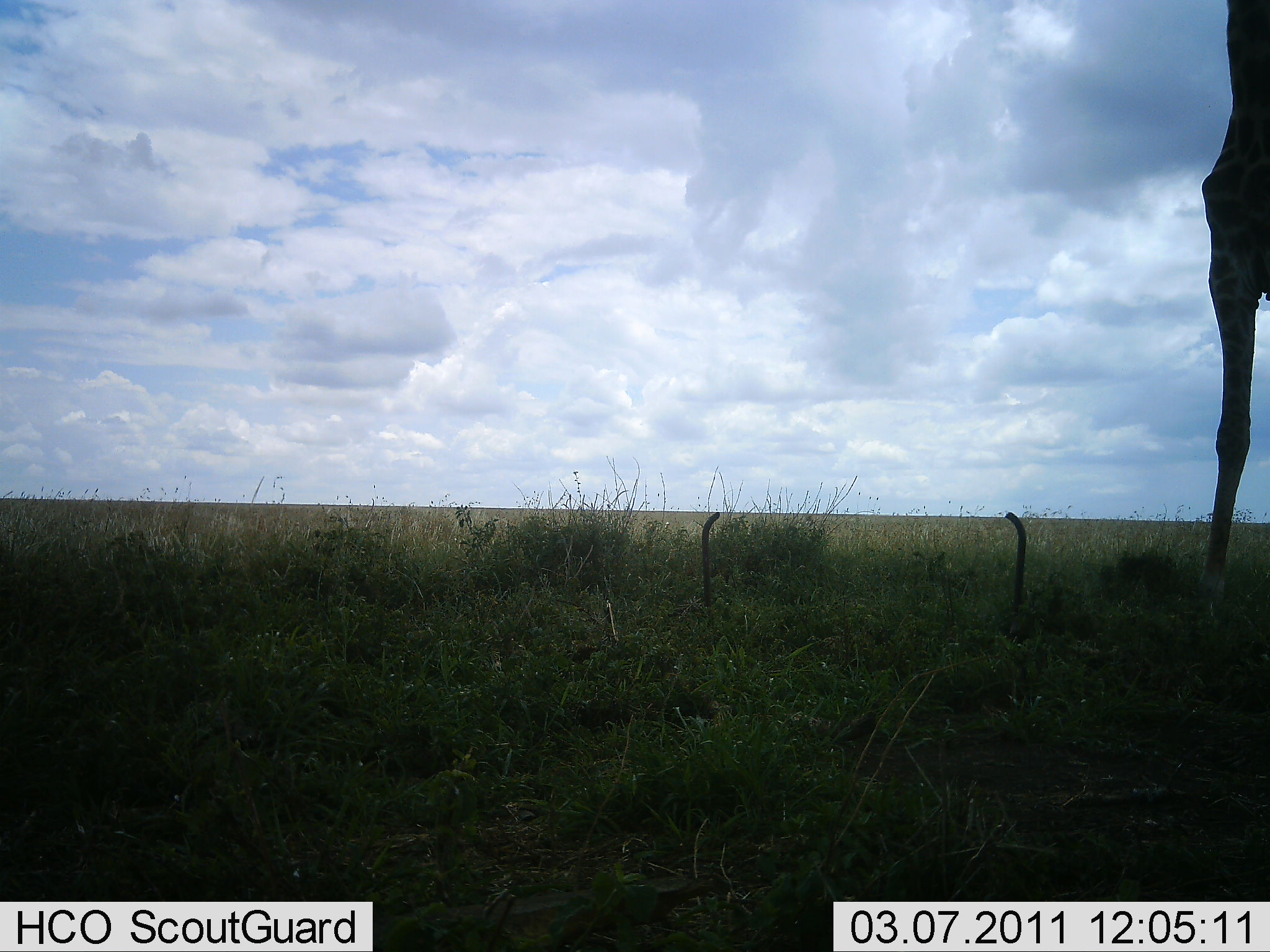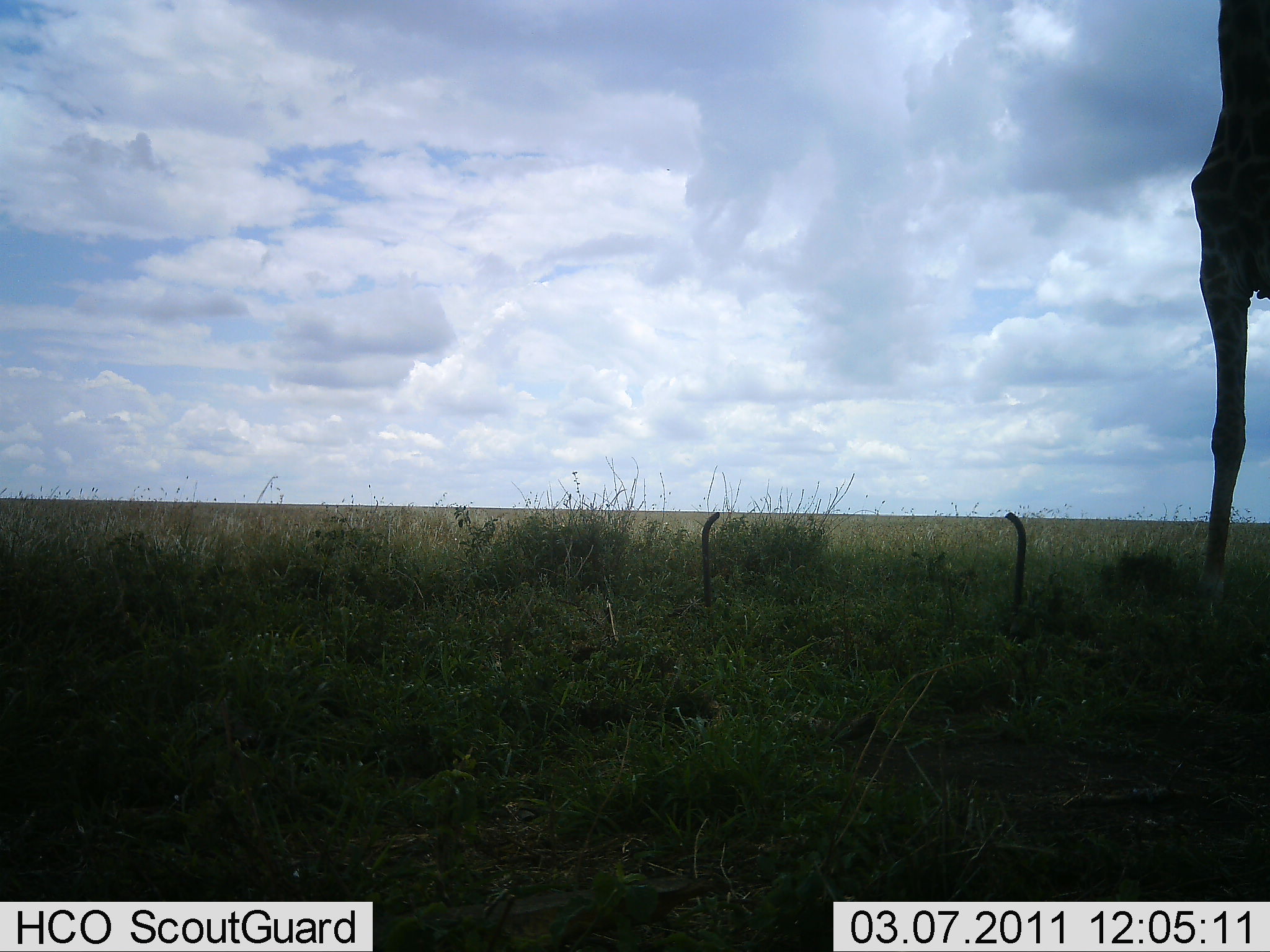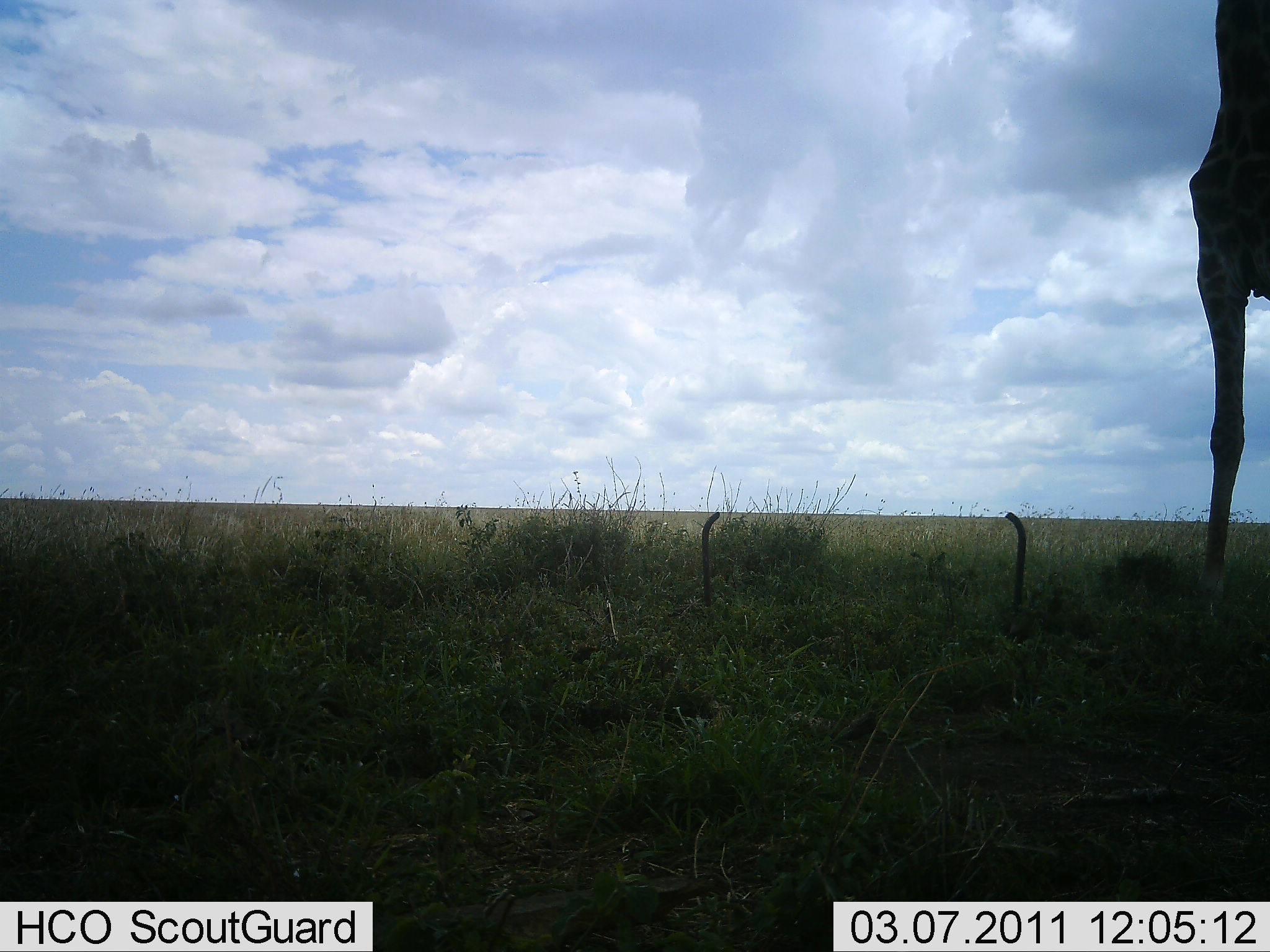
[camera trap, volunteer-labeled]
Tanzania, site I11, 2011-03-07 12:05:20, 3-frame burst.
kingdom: Animalia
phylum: Chordata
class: Mammalia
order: Artiodactyla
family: Giraffidae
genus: Giraffa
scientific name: Giraffa camelopardalis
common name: giraffe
Giraffe (Giraffa camelopardalis), count 1. Behavior (volunteer vote fractions): standing 94%, resting 0%, moving 6%, interacting 0%. Young present (vote fraction): 0%. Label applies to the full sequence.